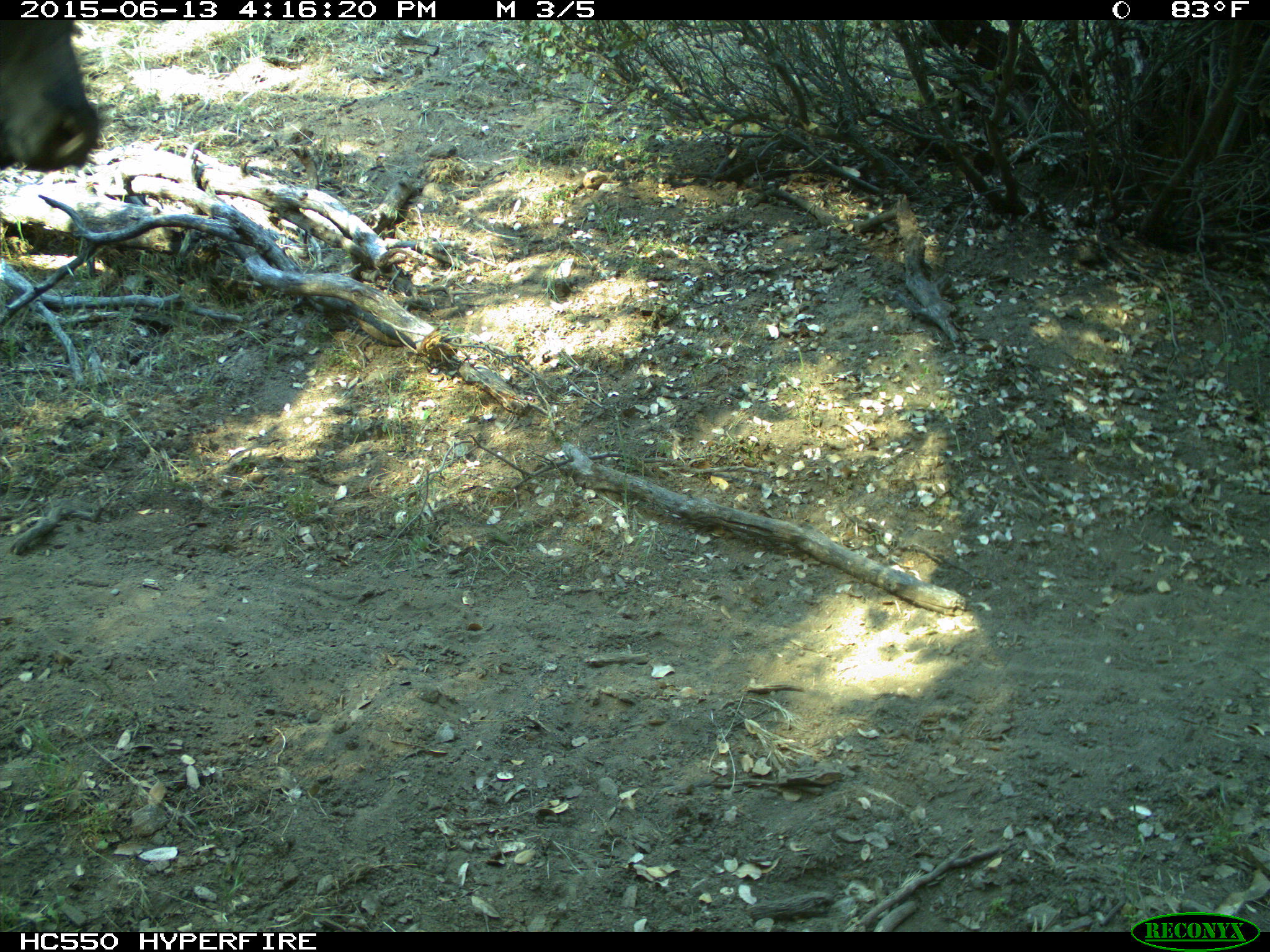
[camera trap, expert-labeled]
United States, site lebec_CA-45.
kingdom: Animalia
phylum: Chordata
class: Mammalia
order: Artiodactyla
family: Bovidae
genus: Bos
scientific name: Bos taurus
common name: domestic cow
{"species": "Bos taurus (domestic cow)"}